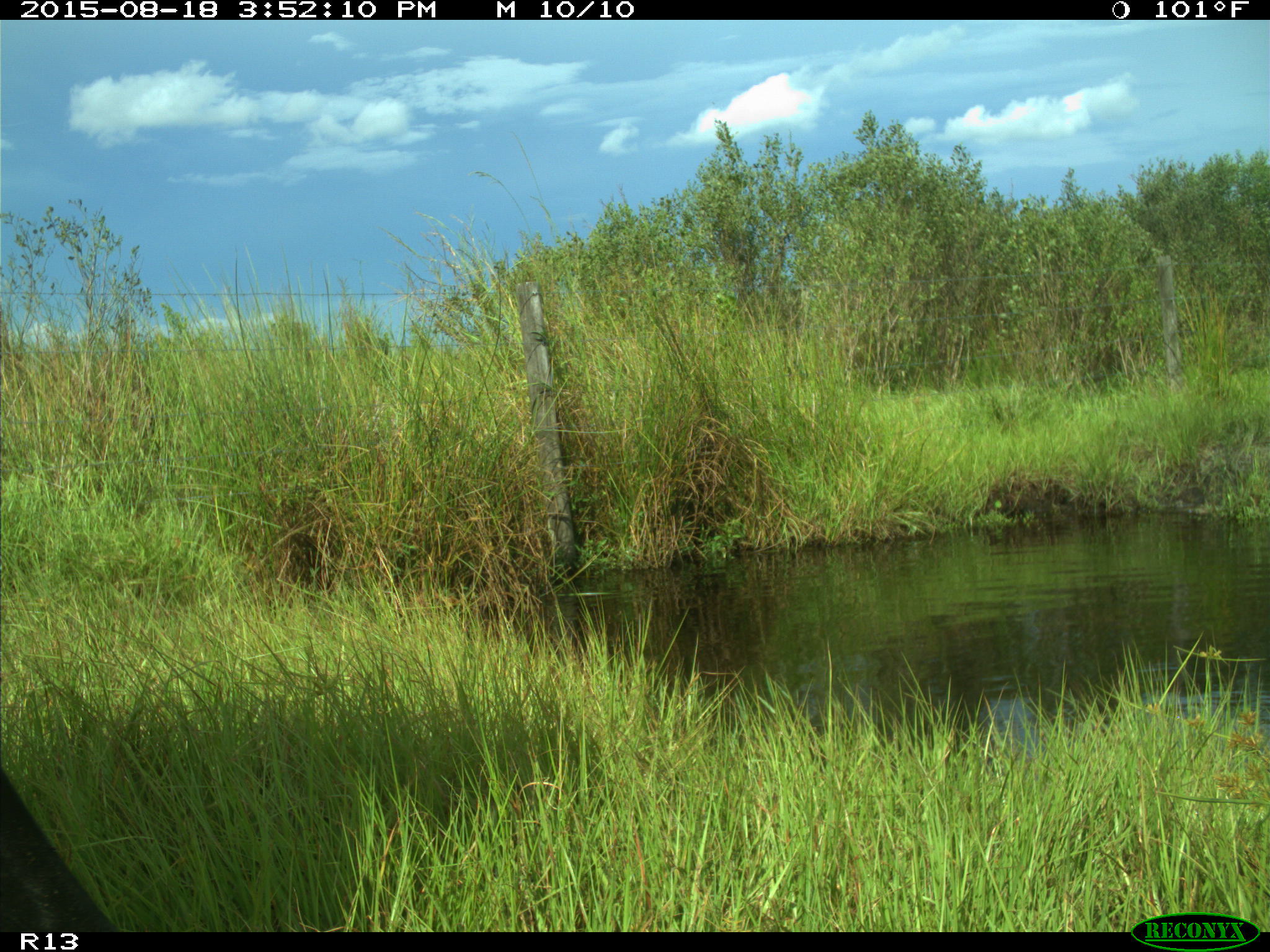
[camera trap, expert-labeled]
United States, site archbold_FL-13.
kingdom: Animalia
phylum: Chordata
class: Mammalia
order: Artiodactyla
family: Bovidae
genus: Bos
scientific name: Bos taurus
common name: domestic cow